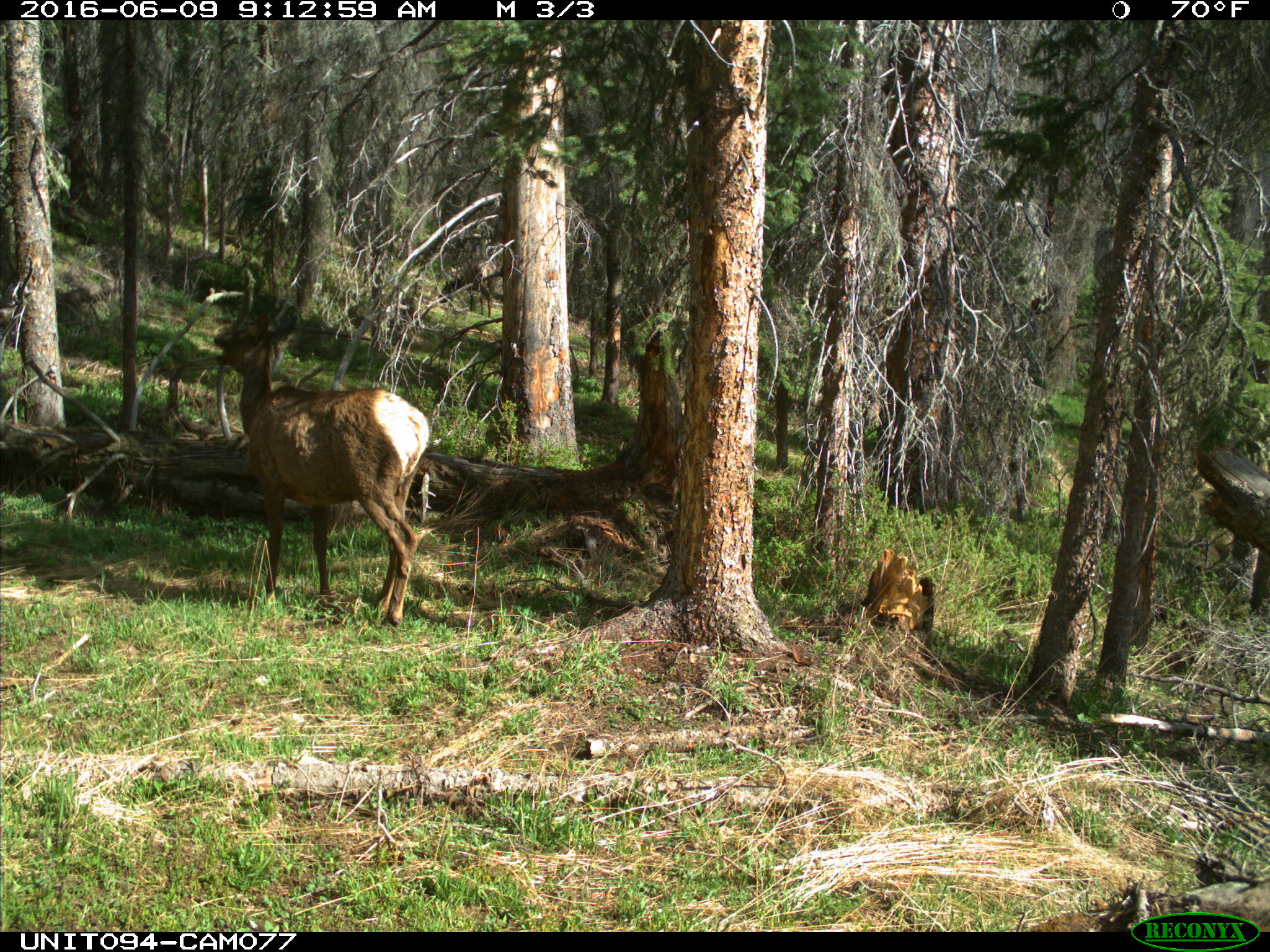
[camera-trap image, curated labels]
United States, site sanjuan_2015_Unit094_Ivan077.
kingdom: Animalia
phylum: Chordata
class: Mammalia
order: Artiodactyla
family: Cervidae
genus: Cervus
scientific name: Cervus elaphus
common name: red deer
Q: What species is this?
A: Cervus elaphus (red deer).